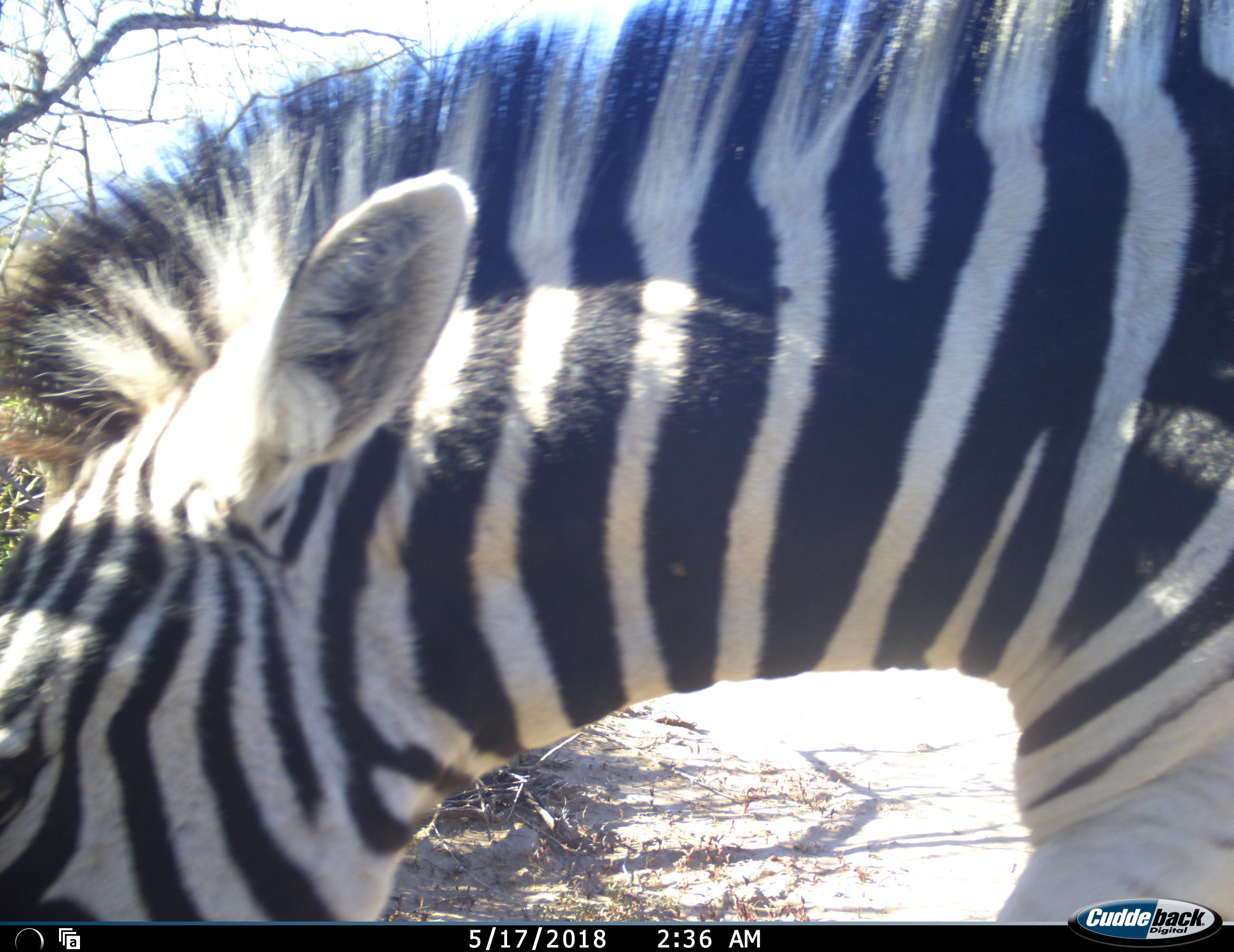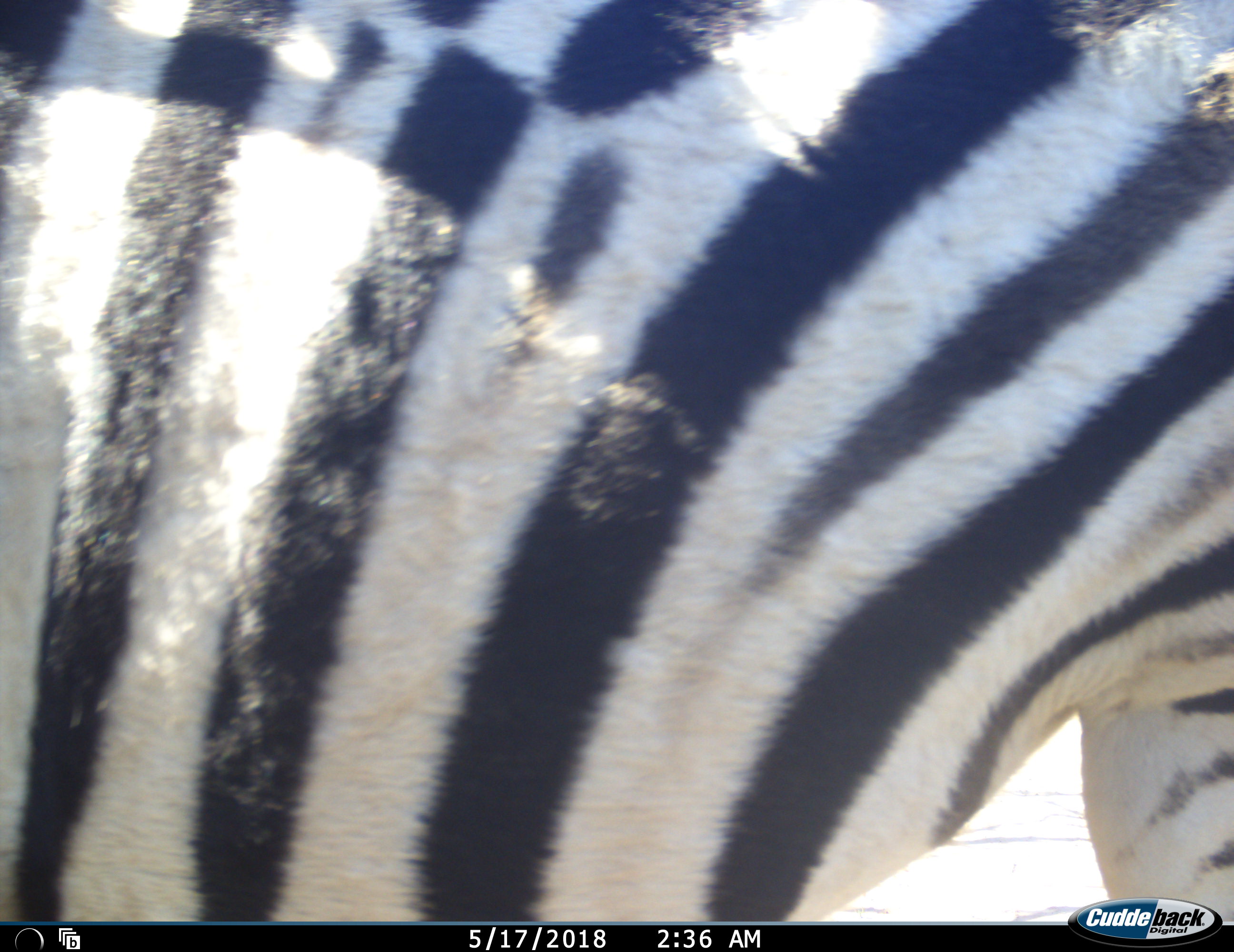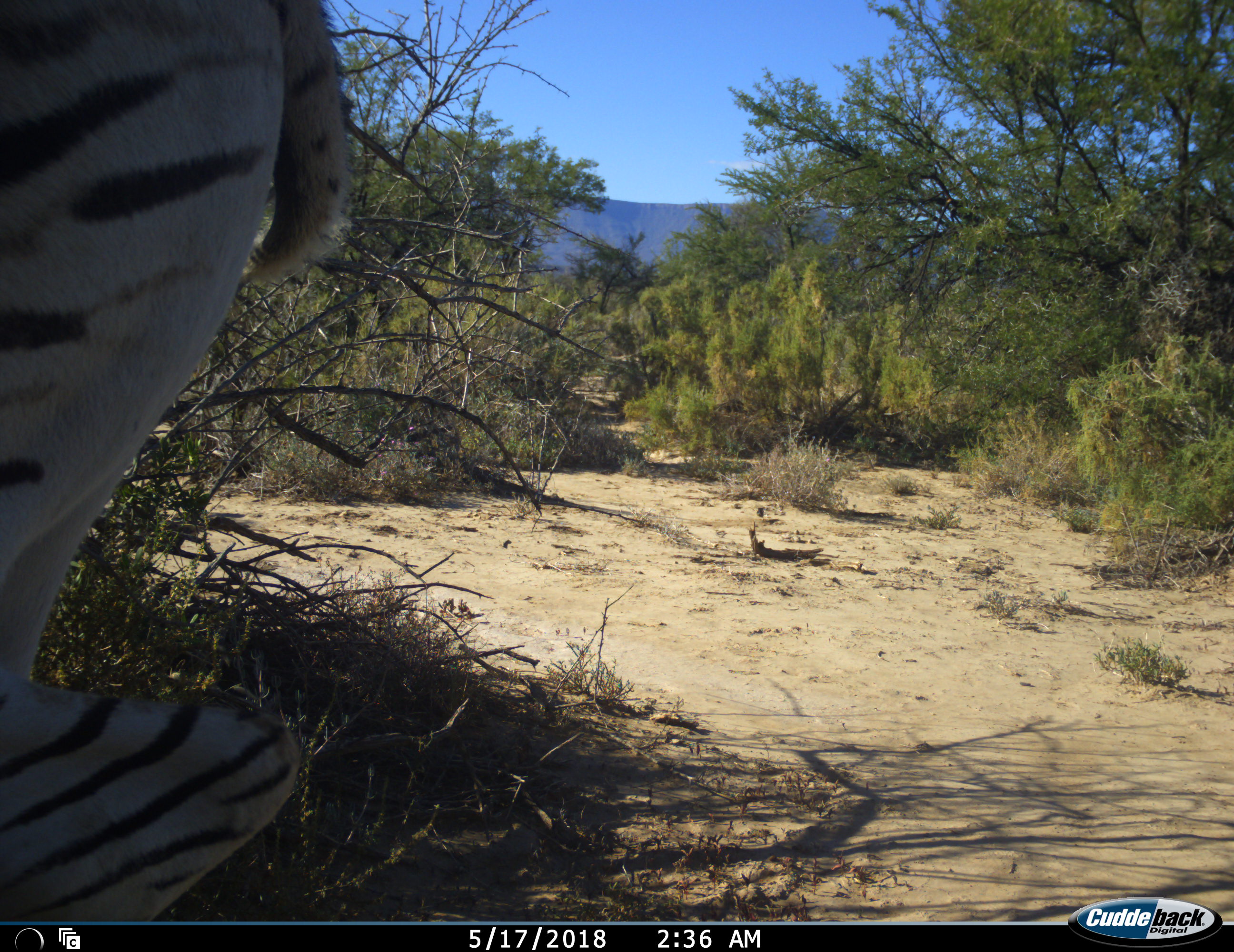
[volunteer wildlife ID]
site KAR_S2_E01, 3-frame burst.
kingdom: Animalia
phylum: Chordata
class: Mammalia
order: Perissodactyla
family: Equidae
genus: Equus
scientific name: Equus quagga burchellii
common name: burchell's zebra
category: zebraburchells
Zebraburchells (burchell's zebra) (Equus quagga burchellii), count 1. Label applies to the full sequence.